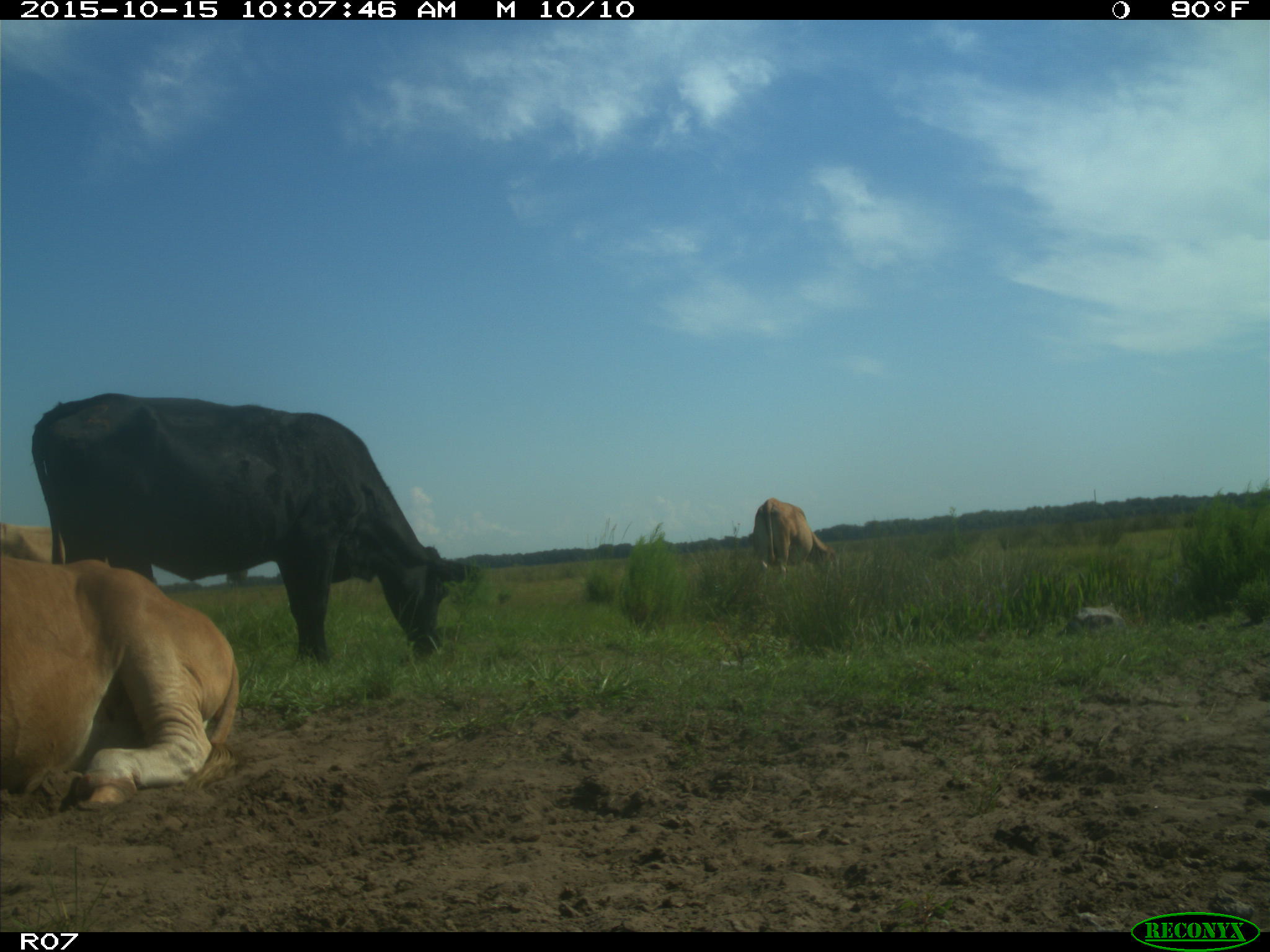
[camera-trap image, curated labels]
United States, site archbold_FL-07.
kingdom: Animalia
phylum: Chordata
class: Mammalia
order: Artiodactyla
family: Bovidae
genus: Bos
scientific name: Bos taurus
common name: domestic cow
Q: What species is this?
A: Bos taurus (domestic cow).